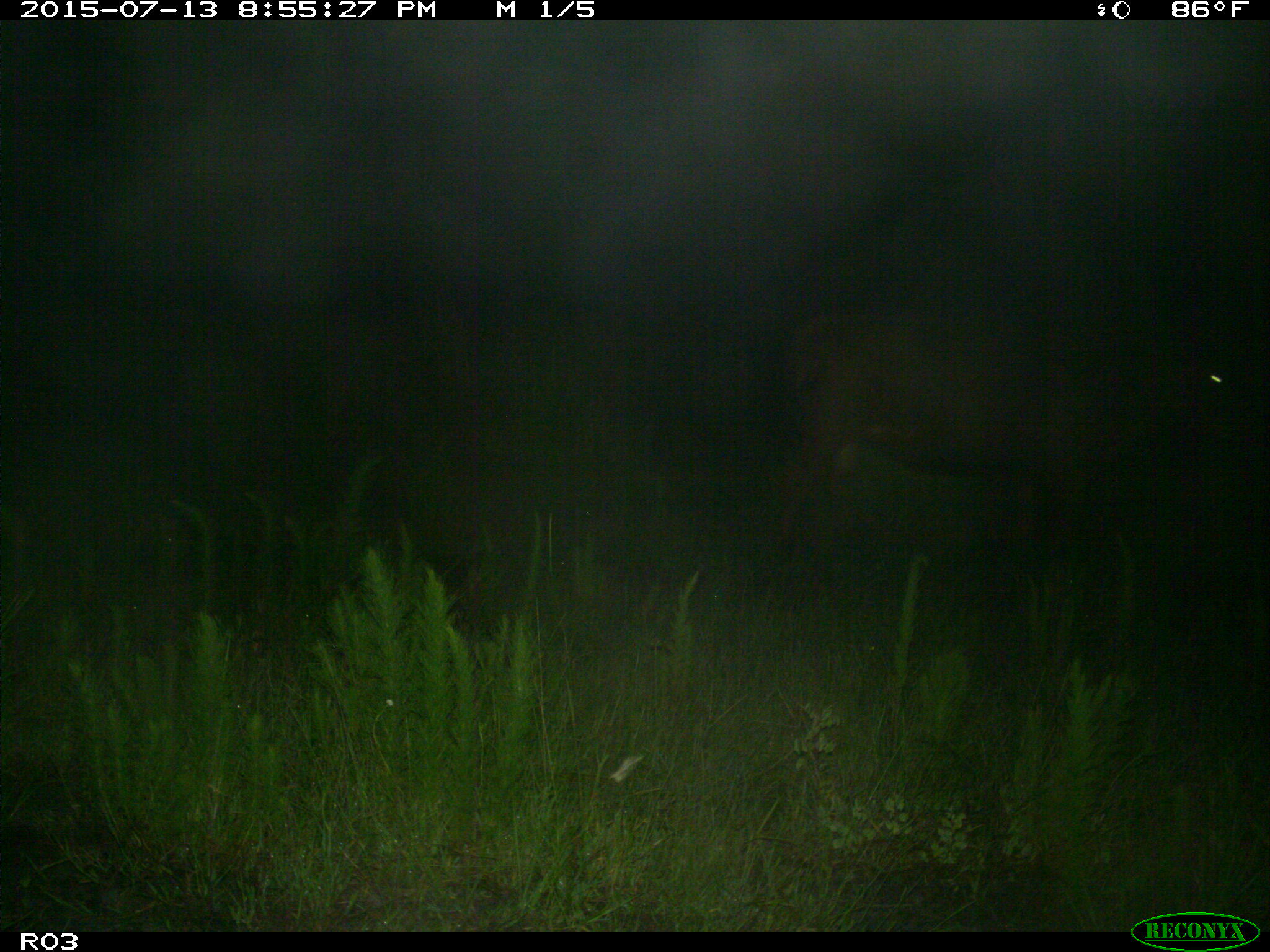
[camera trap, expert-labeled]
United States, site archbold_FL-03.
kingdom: Animalia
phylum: Chordata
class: Mammalia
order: Artiodactyla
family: Bovidae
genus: Bos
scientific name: Bos taurus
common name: domestic cow